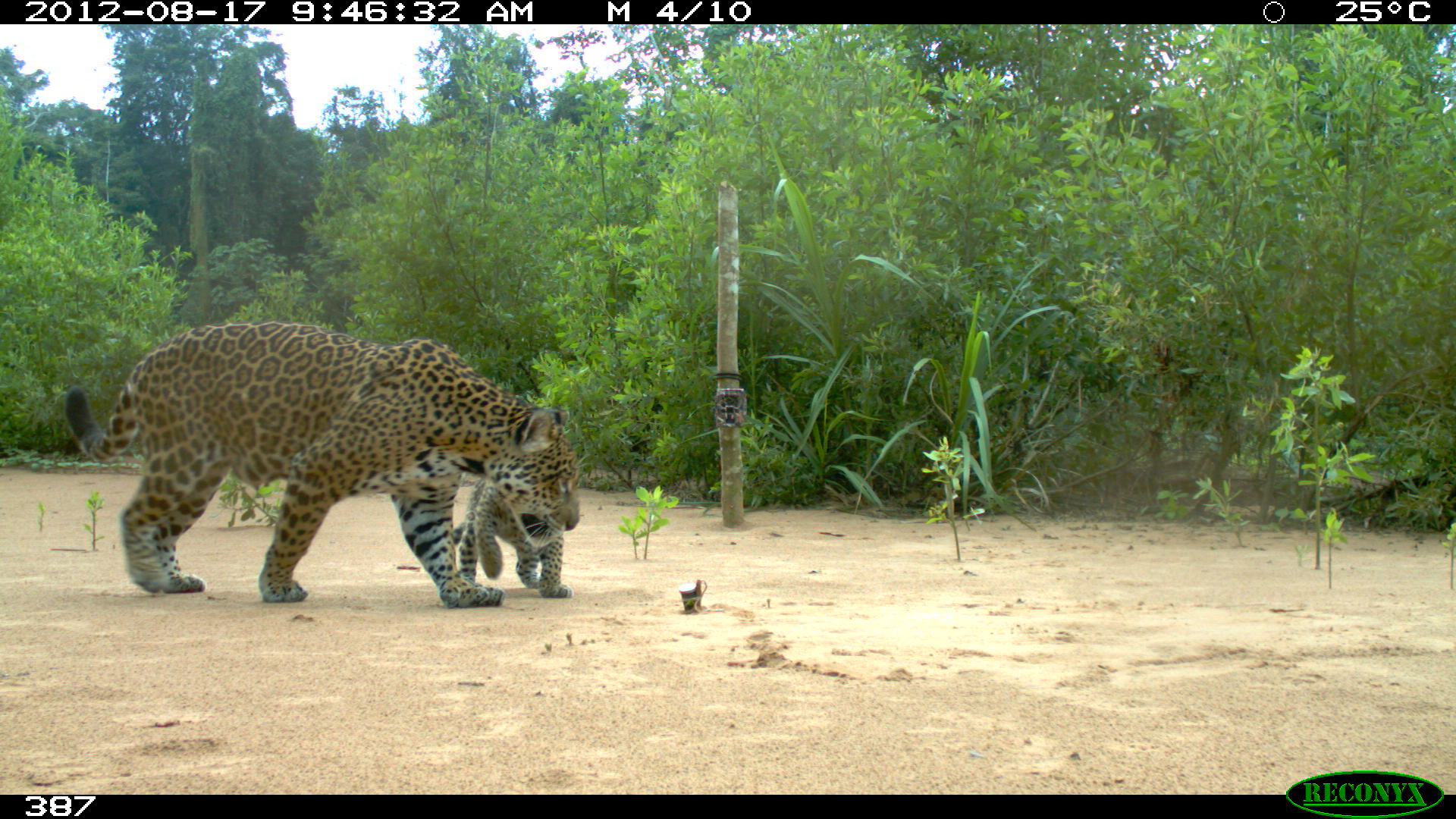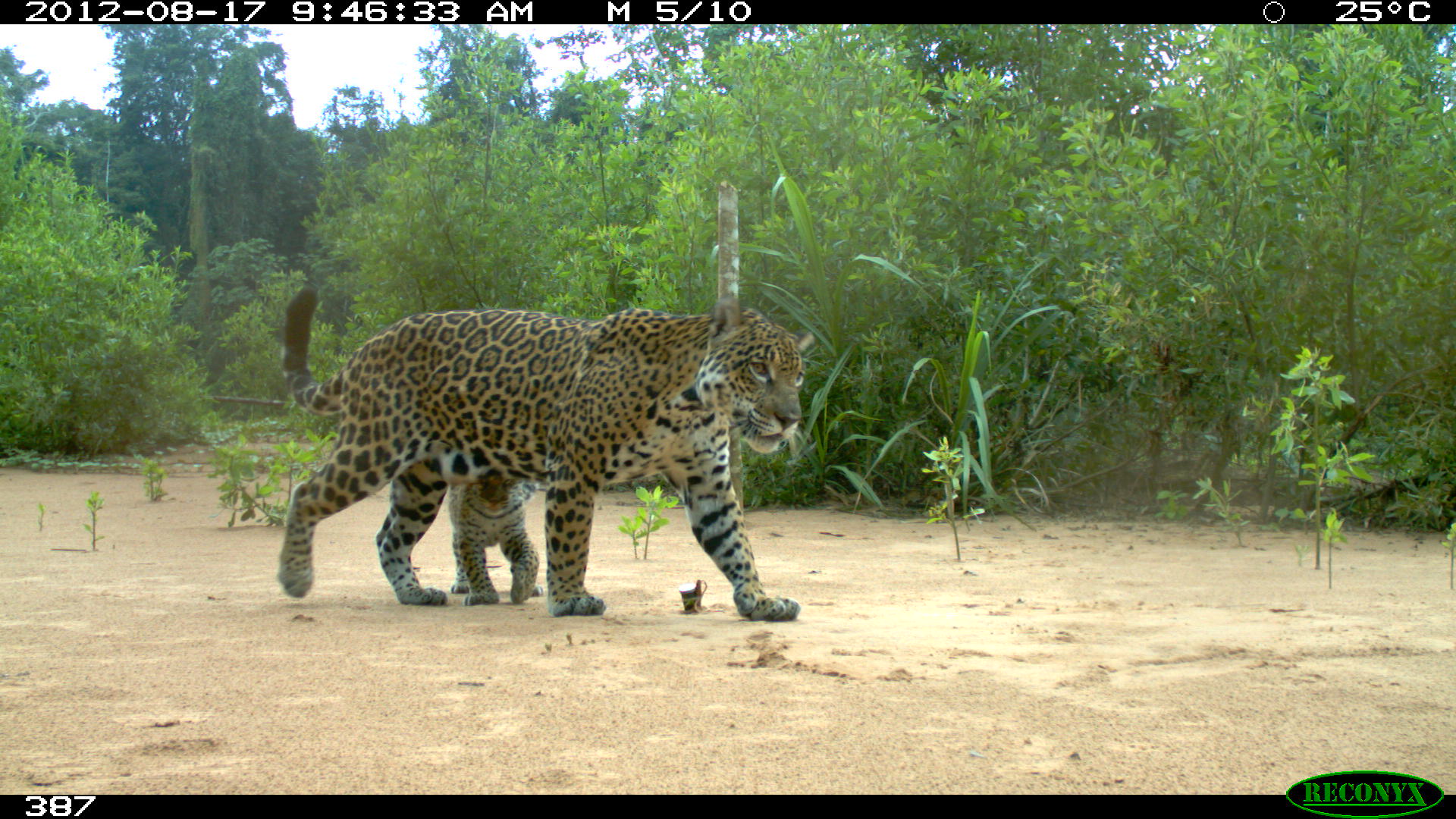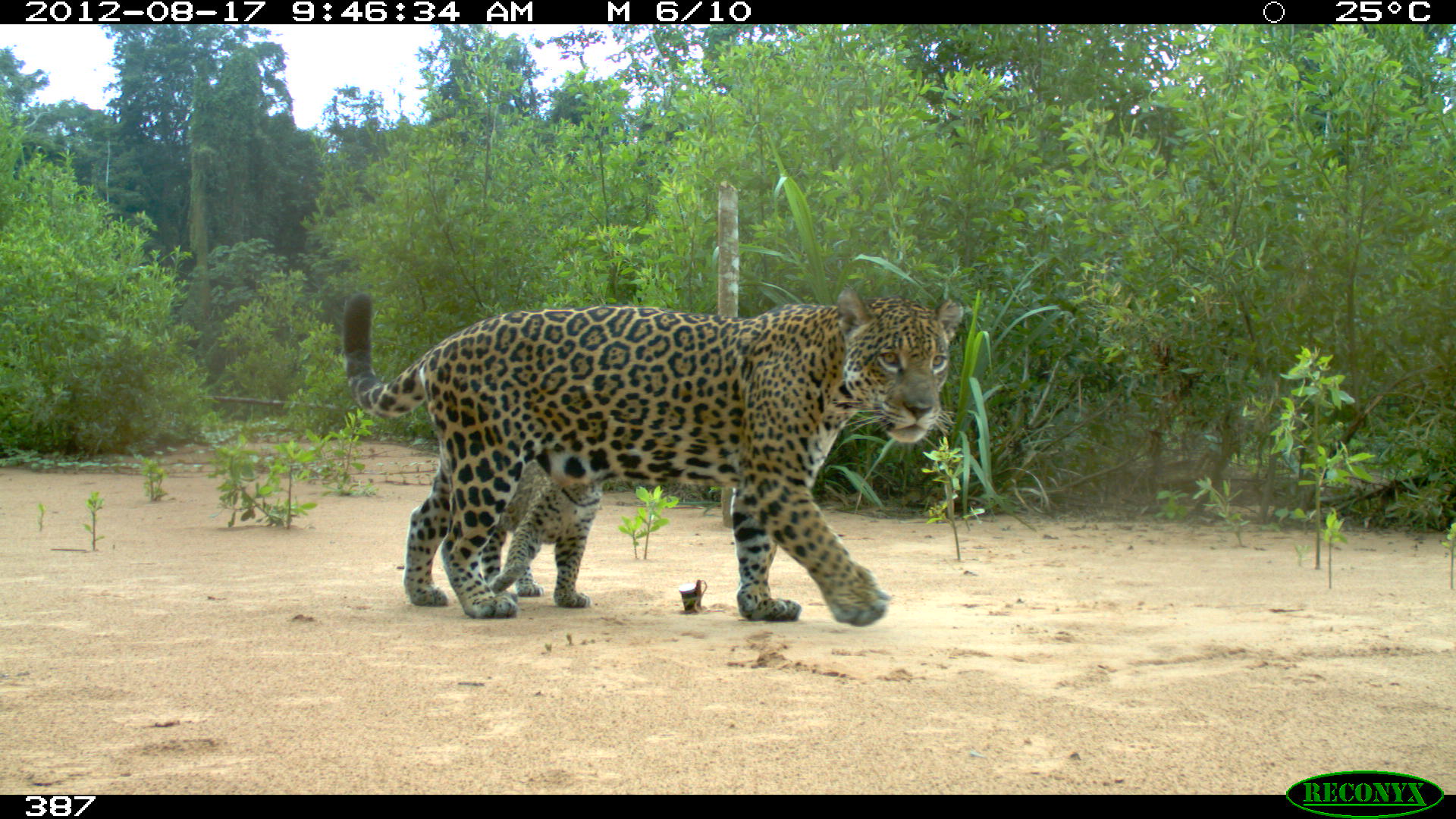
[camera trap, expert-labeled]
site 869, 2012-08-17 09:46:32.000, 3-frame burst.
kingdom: Animalia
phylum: Chordata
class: Mammalia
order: Carnivora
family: Felidae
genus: Panthera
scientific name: Panthera onca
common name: jaguar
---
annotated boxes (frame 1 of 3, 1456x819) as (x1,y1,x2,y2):
panthera onca: (63,317,581,607); (451,476,572,598)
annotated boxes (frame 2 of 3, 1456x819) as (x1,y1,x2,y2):
panthera onca: (273,285,813,621); (447,482,543,606)